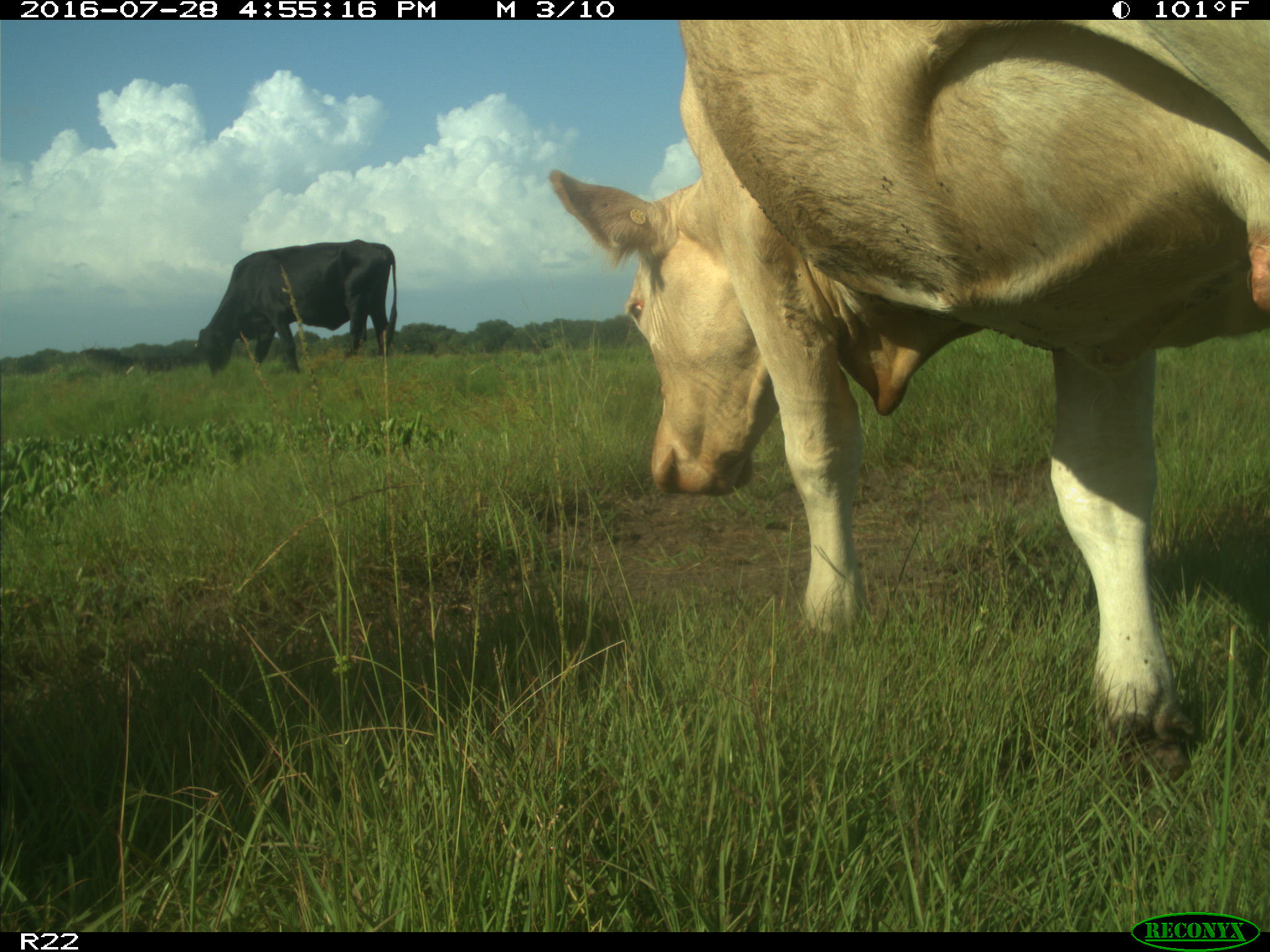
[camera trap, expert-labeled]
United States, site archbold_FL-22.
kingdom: Animalia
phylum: Chordata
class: Mammalia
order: Artiodactyla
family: Bovidae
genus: Bos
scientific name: Bos taurus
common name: domestic cow